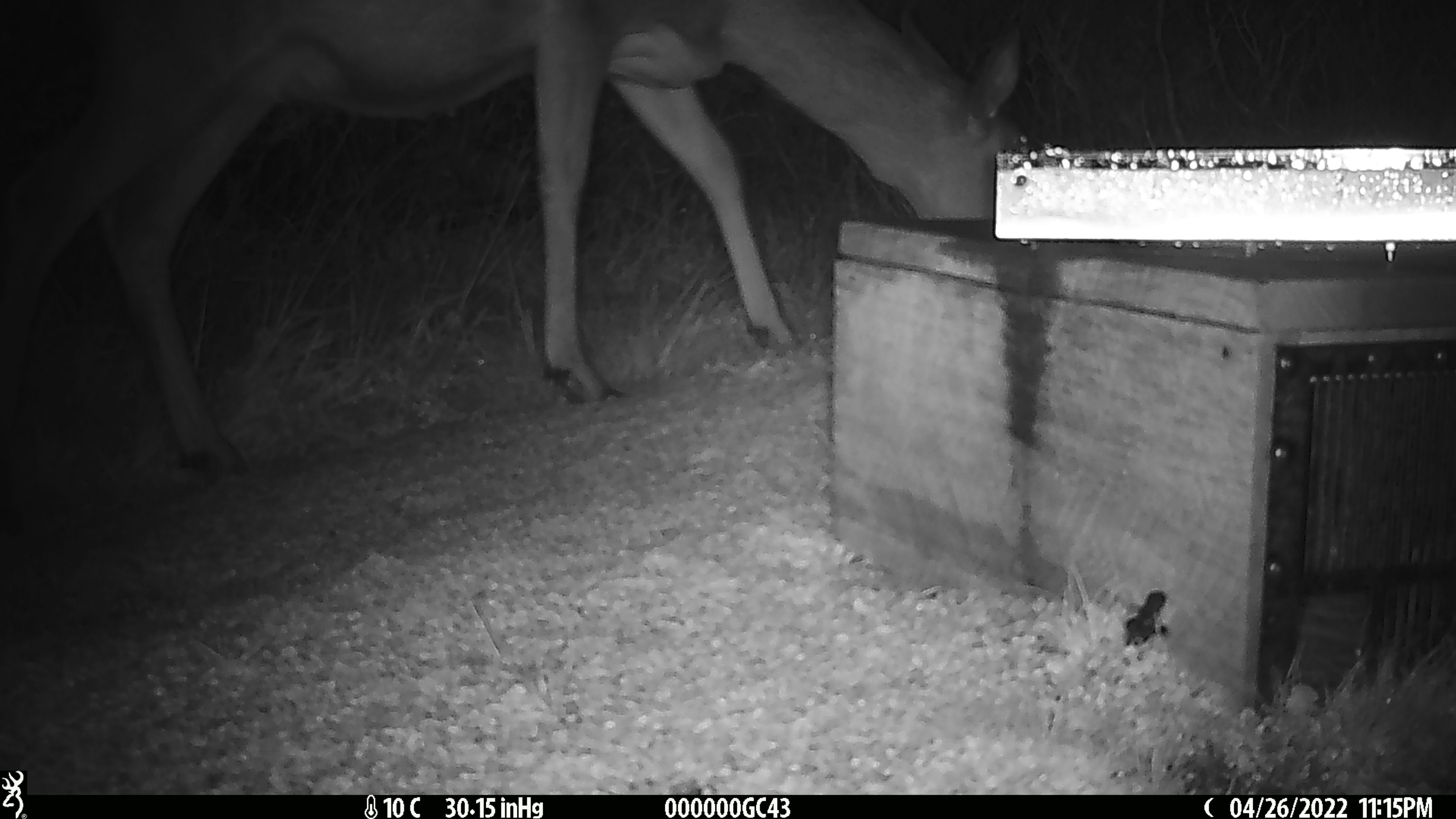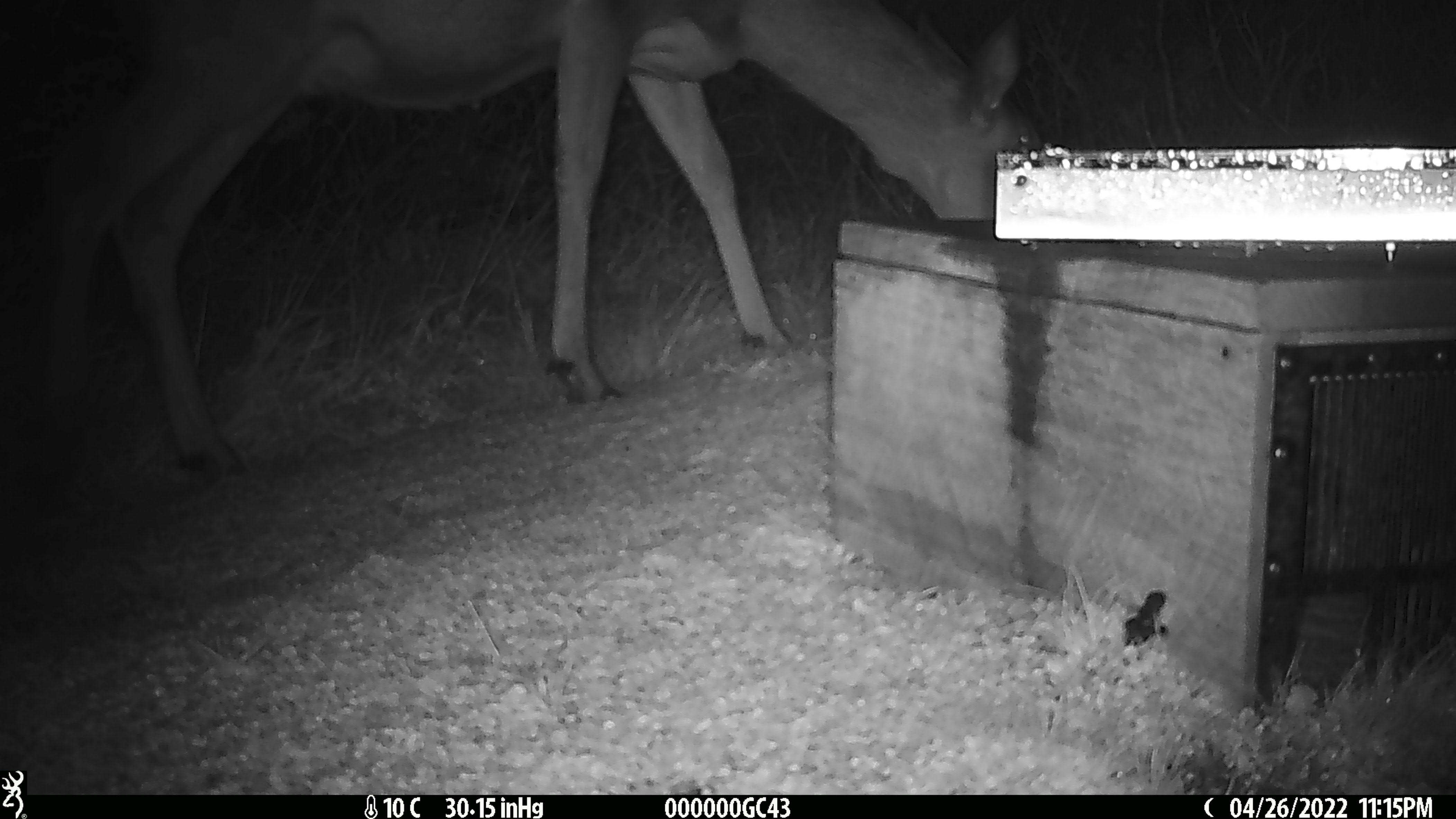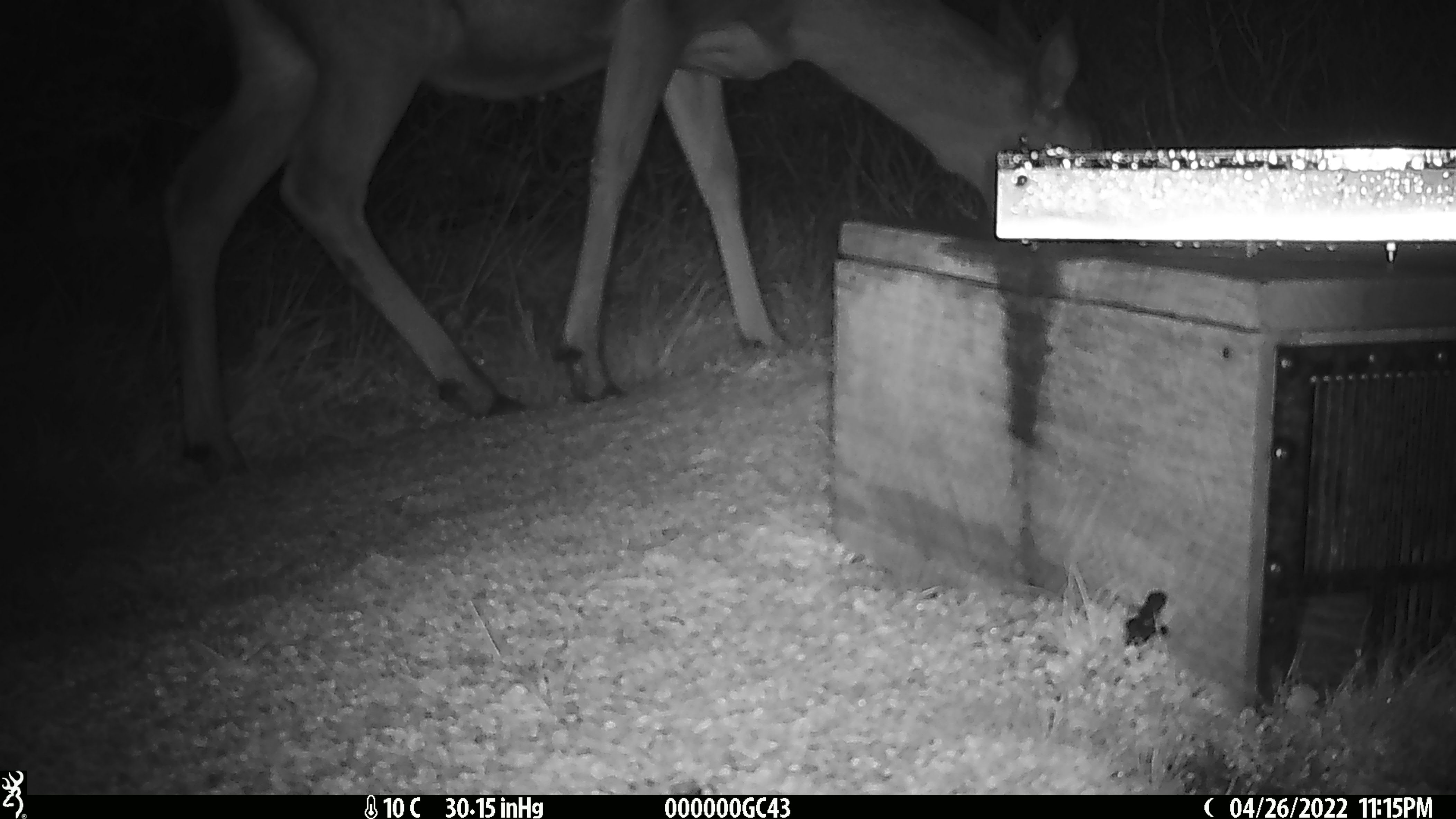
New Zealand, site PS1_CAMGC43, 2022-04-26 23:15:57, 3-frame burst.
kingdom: Animalia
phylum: Chordata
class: Mammalia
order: Artiodactyla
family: Cervidae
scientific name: Cervidae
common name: deer